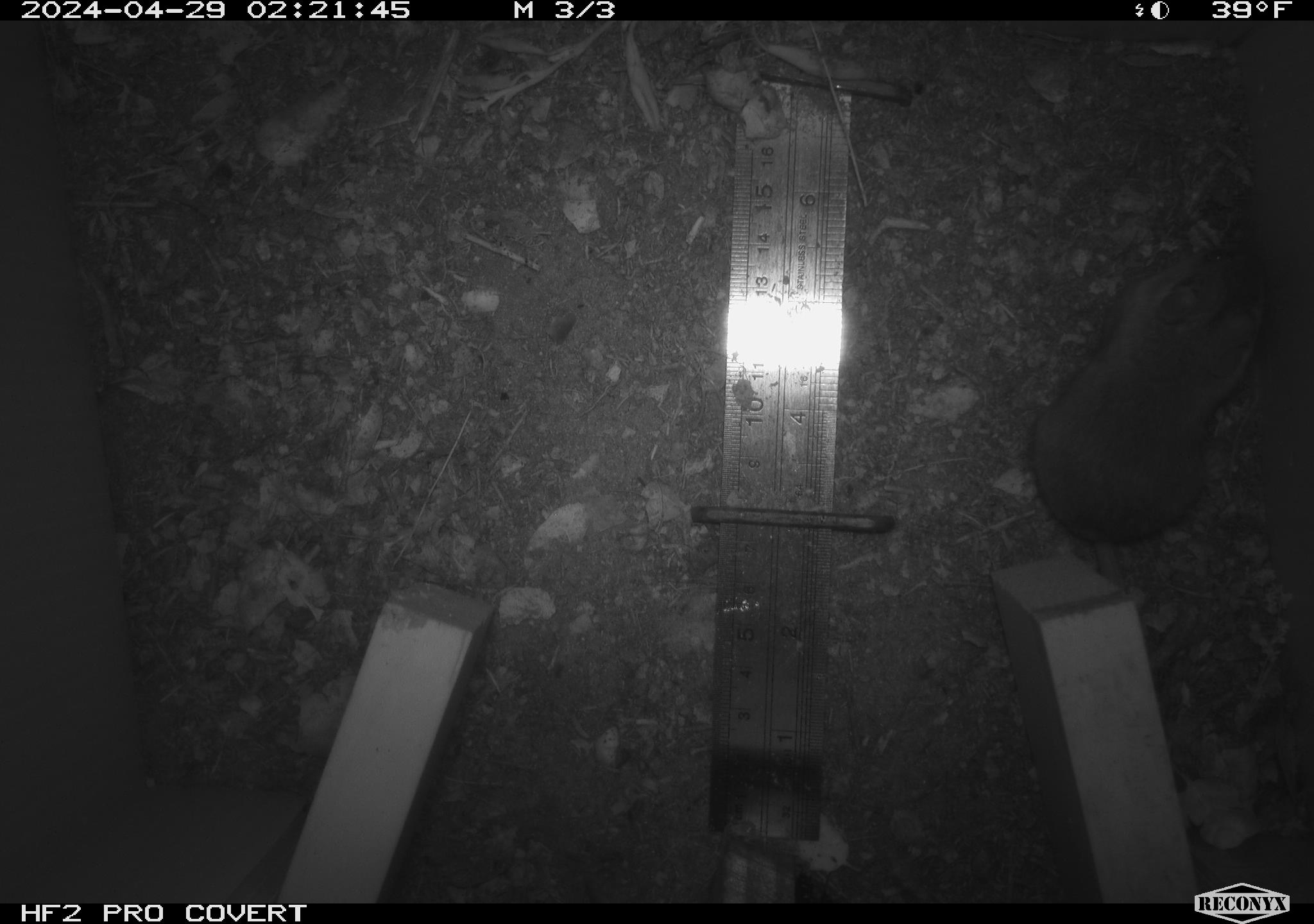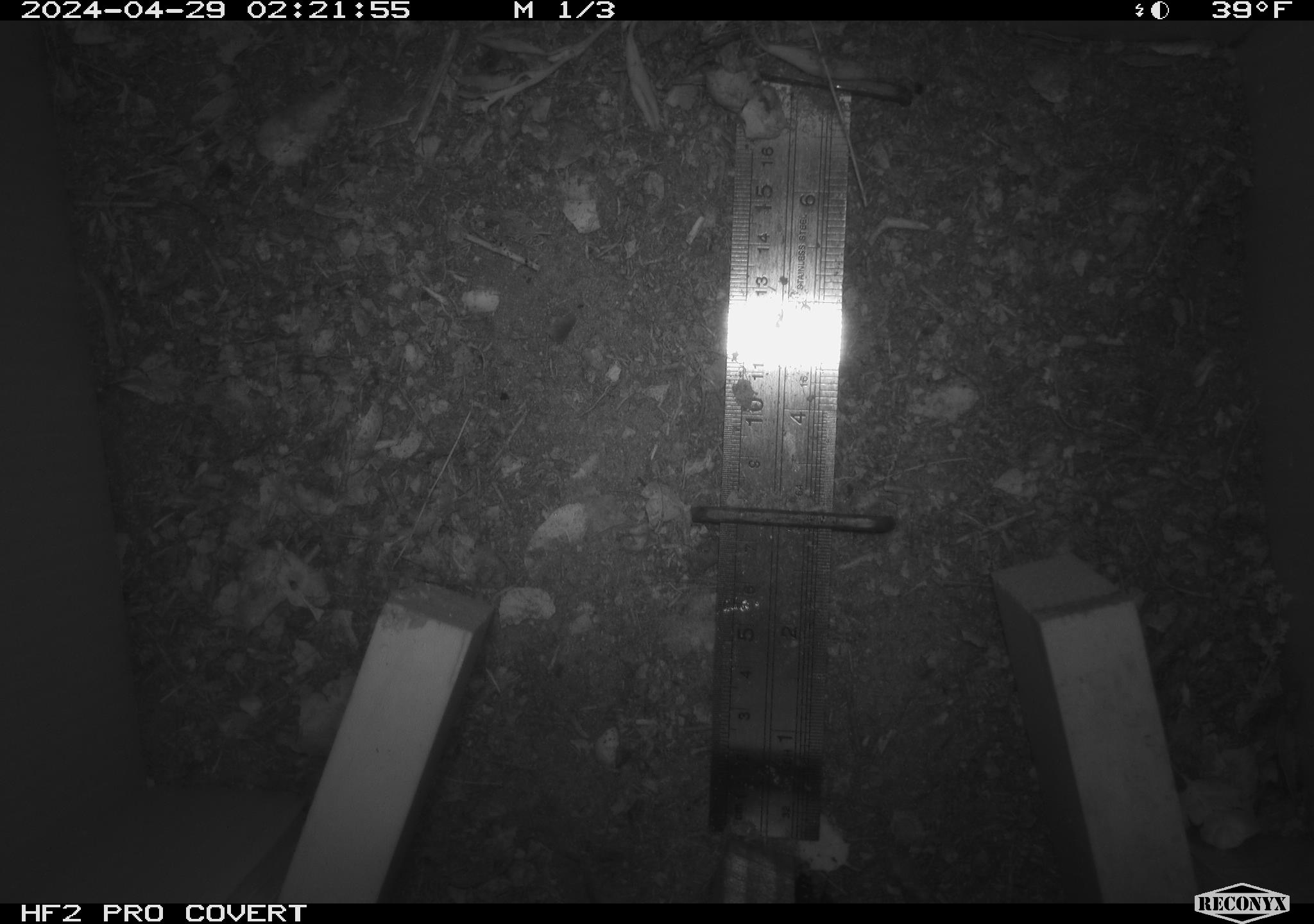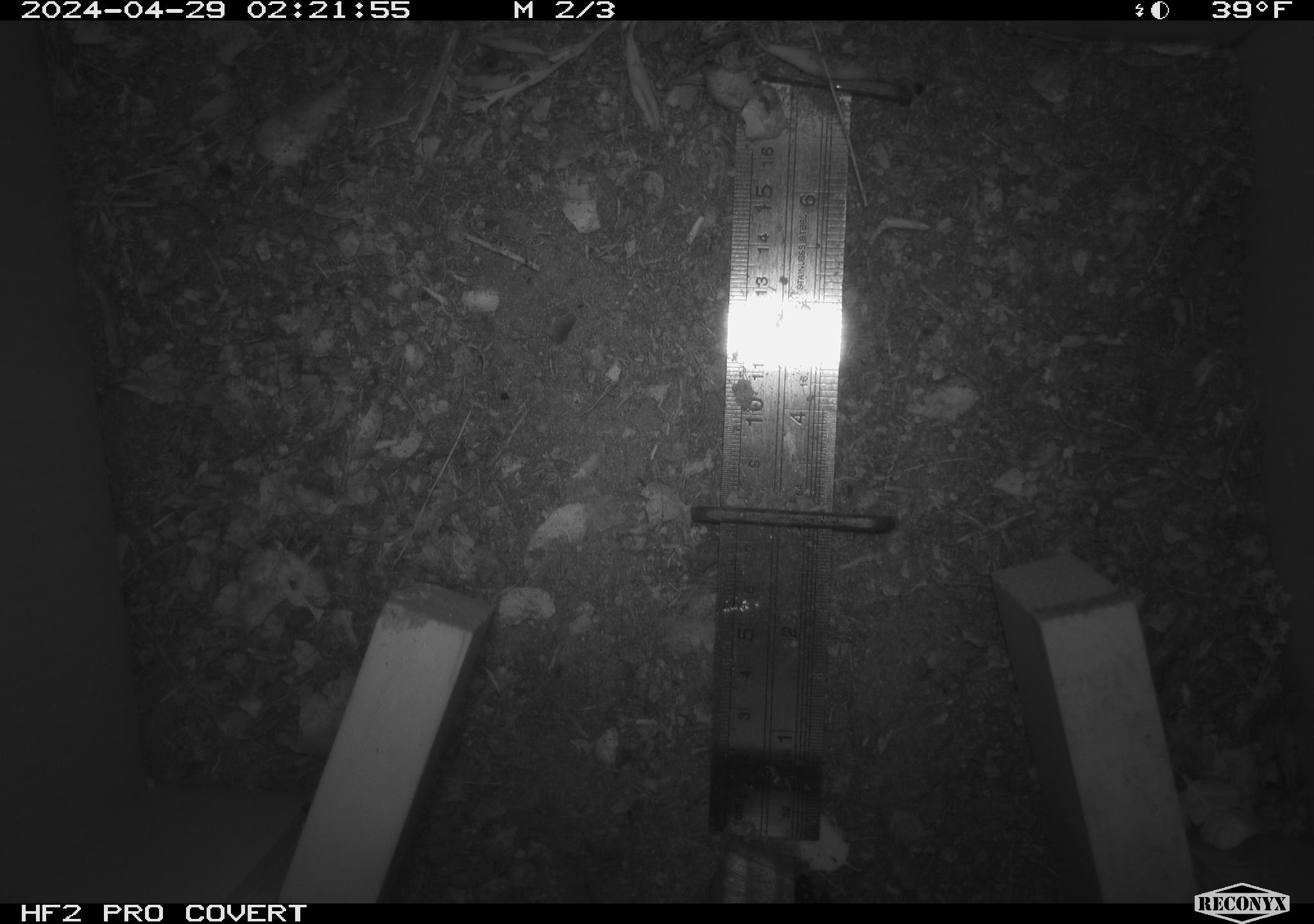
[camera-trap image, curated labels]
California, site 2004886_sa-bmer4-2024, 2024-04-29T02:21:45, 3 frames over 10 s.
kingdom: Animalia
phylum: Chordata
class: Mammalia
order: Rodentia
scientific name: Rodentia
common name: mouse species